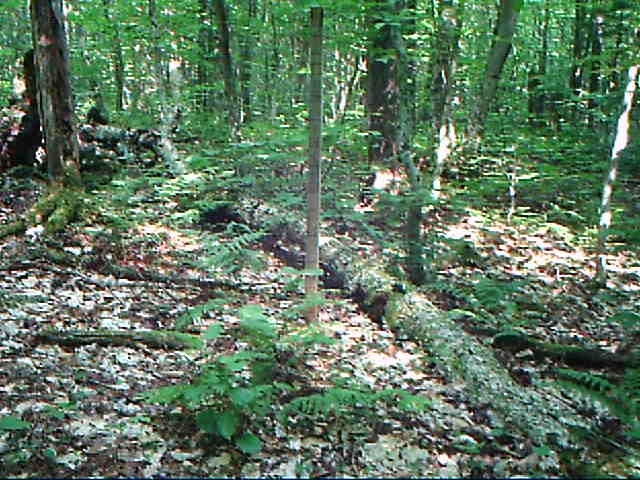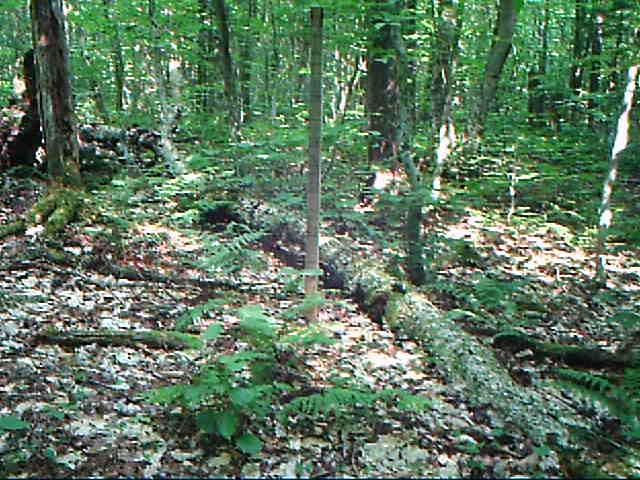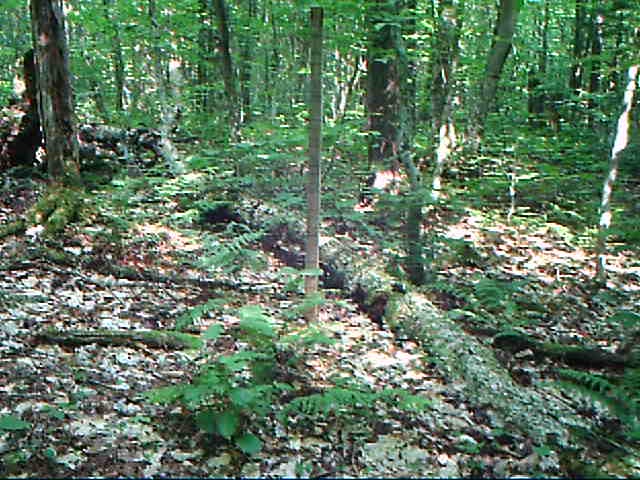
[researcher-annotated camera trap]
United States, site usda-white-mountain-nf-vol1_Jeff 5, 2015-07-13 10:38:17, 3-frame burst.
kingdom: Animalia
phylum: Chordata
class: Mammalia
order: Carnivora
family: Mustelidae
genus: Pekania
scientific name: Pekania pennanti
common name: fisher